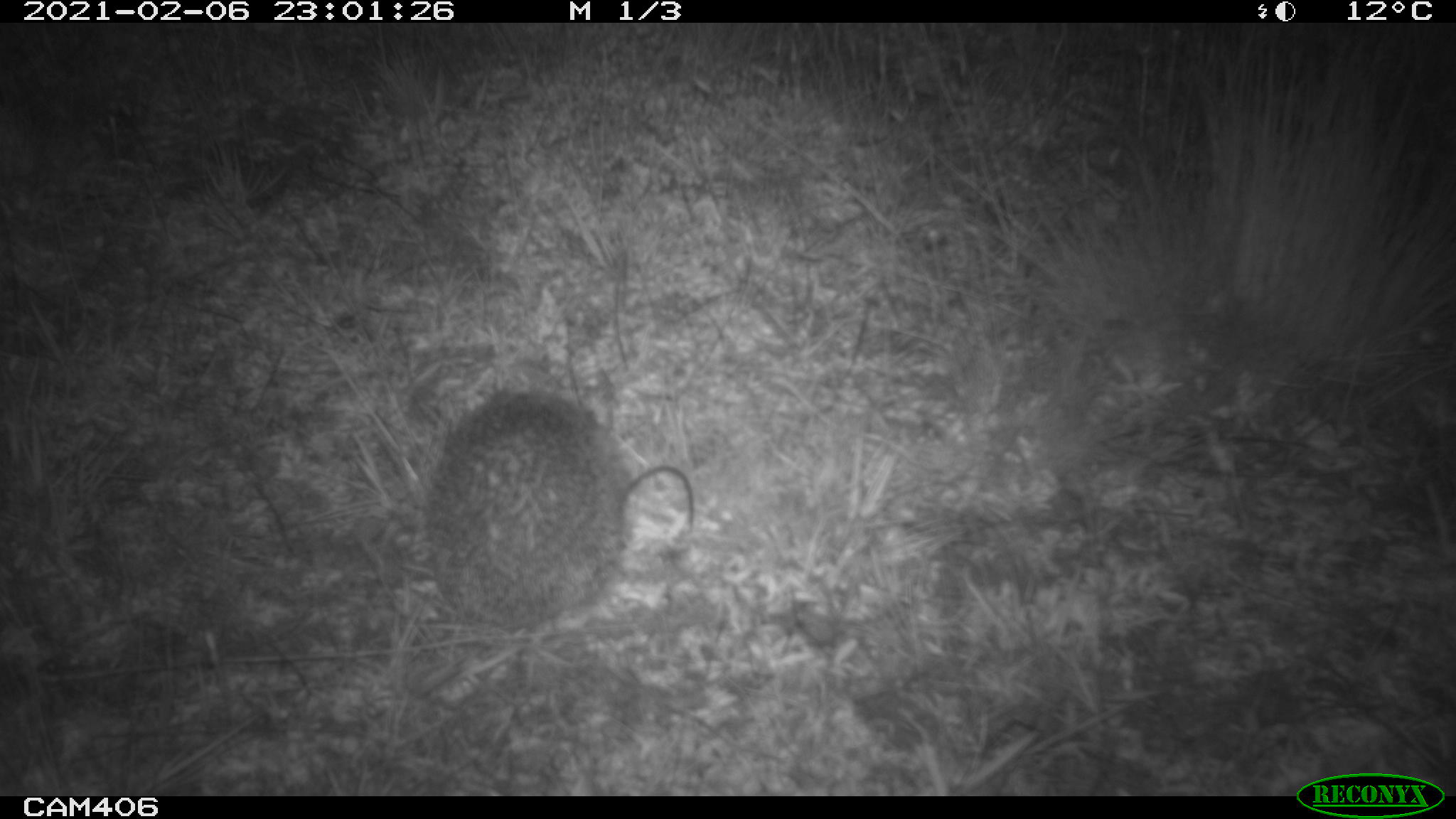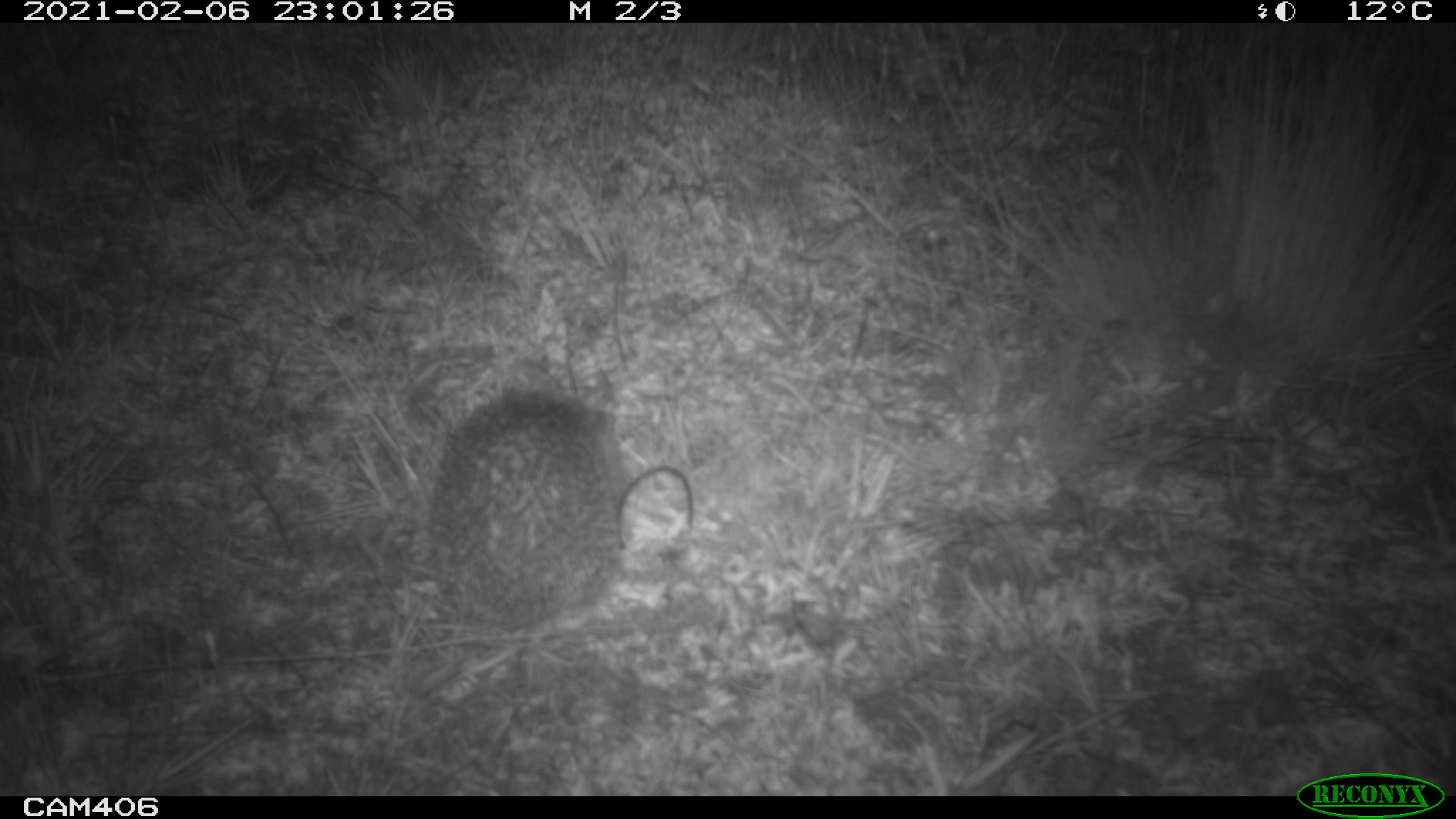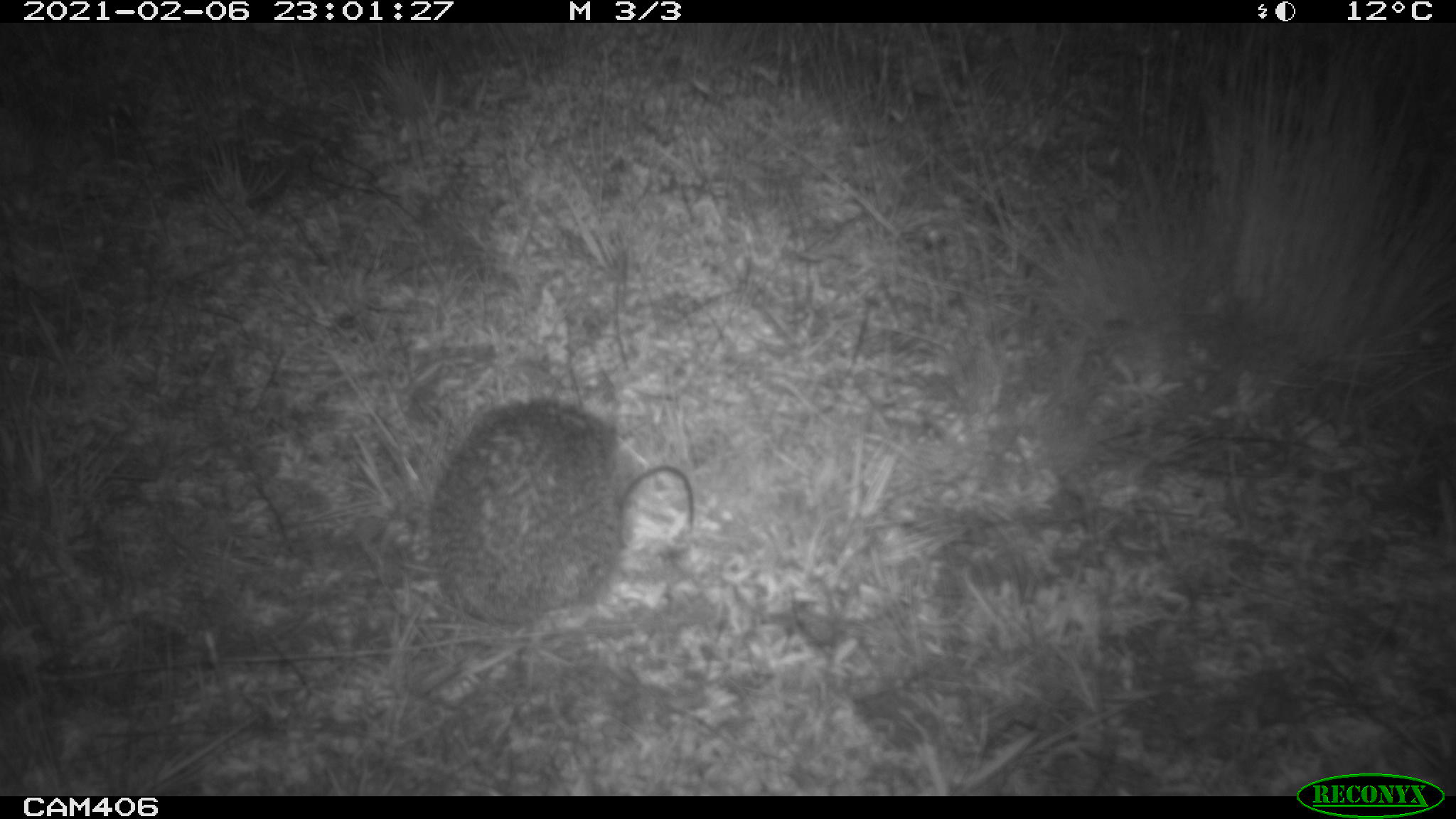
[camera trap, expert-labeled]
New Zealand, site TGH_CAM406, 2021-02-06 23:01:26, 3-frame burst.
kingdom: Animalia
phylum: Chordata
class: Mammalia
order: Eulipotyphla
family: Erinaceidae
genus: Erinaceus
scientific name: Erinaceus europaeus europaeus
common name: european hedgehog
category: hedgehog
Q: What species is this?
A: Hedgehog (european hedgehog) (Erinaceus europaeus europaeus).